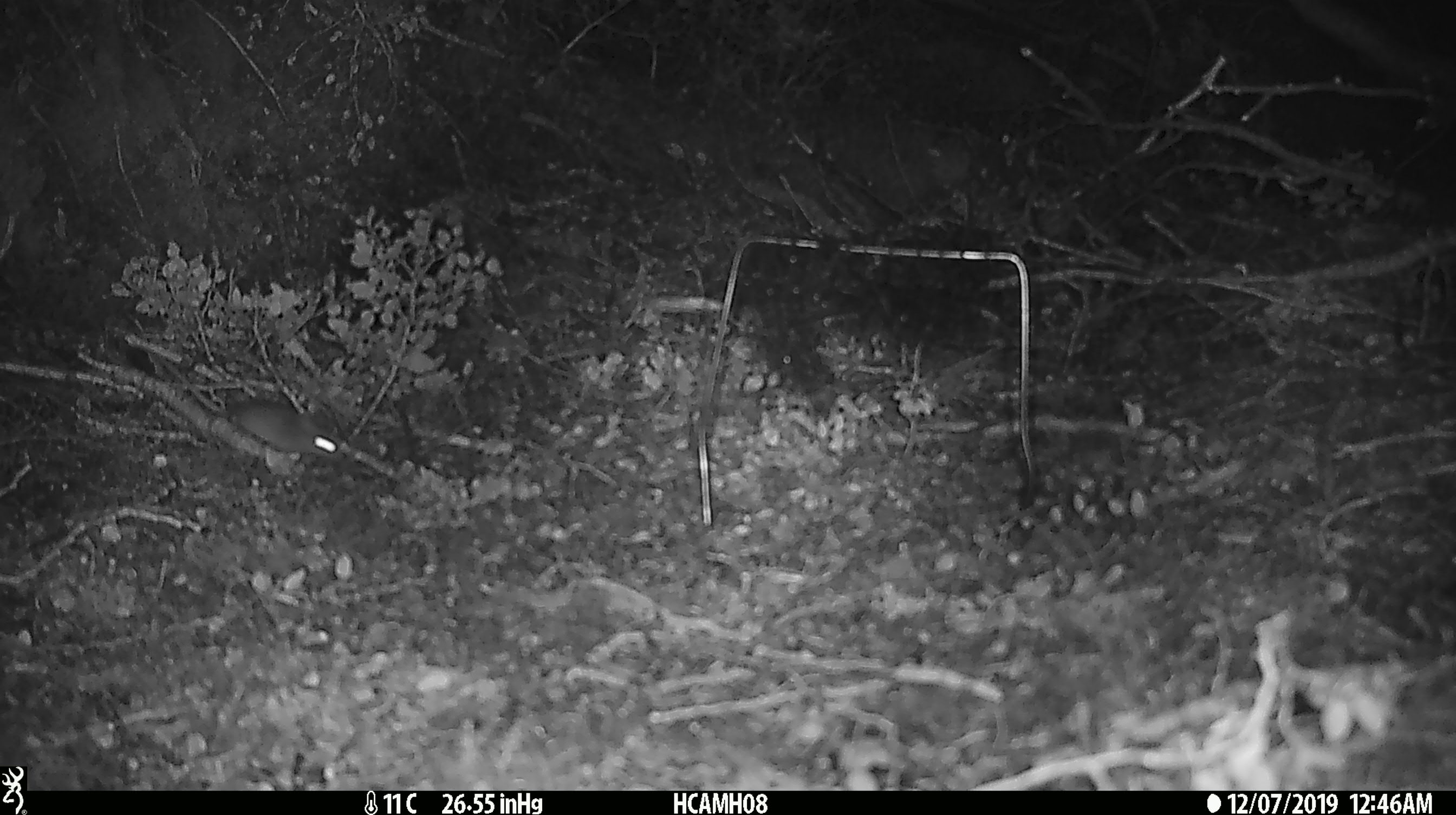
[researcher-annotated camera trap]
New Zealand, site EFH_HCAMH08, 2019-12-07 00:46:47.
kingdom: Animalia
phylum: Chordata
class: Mammalia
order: Rodentia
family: Muridae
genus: Mus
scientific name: Mus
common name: mouse